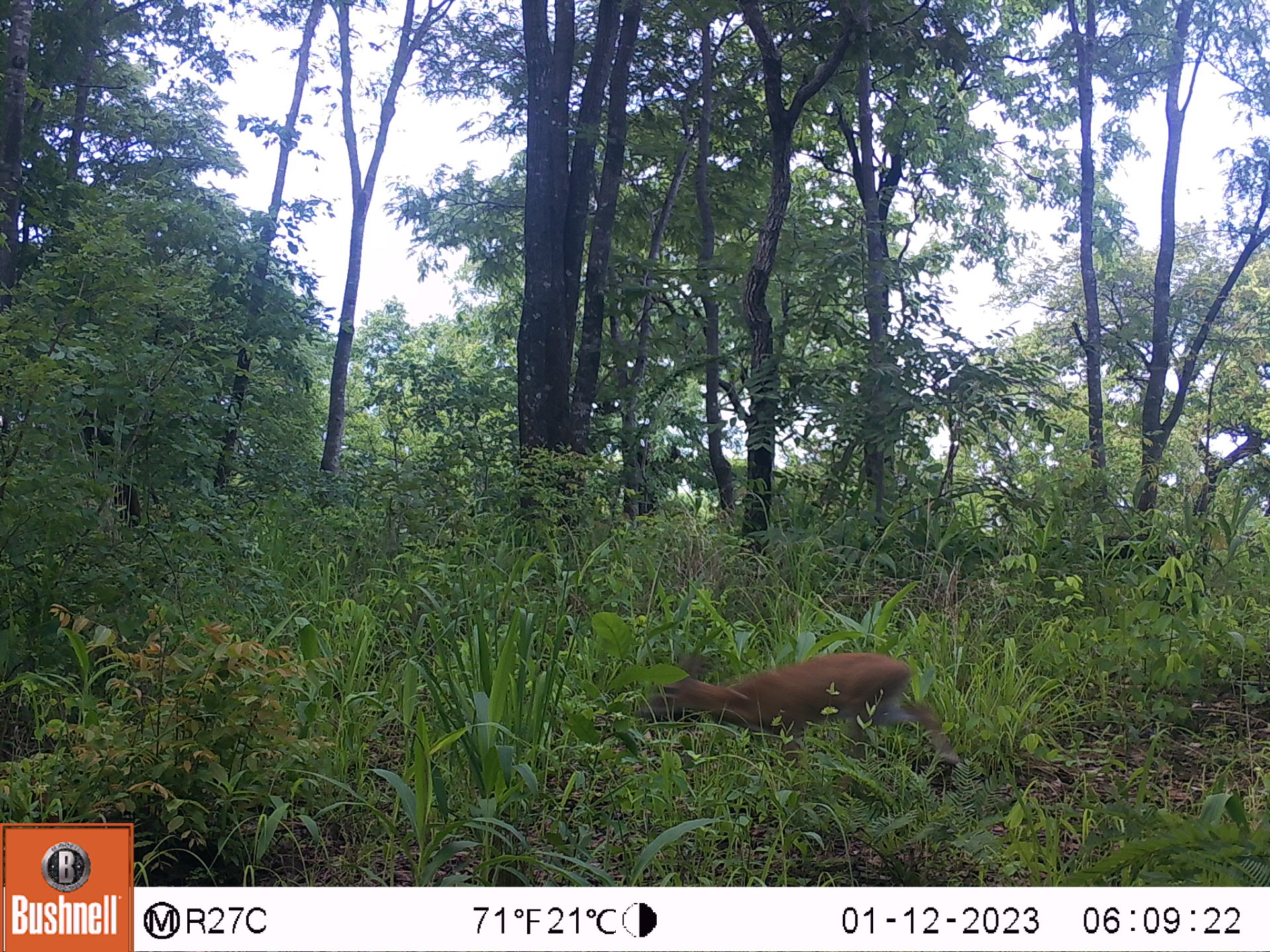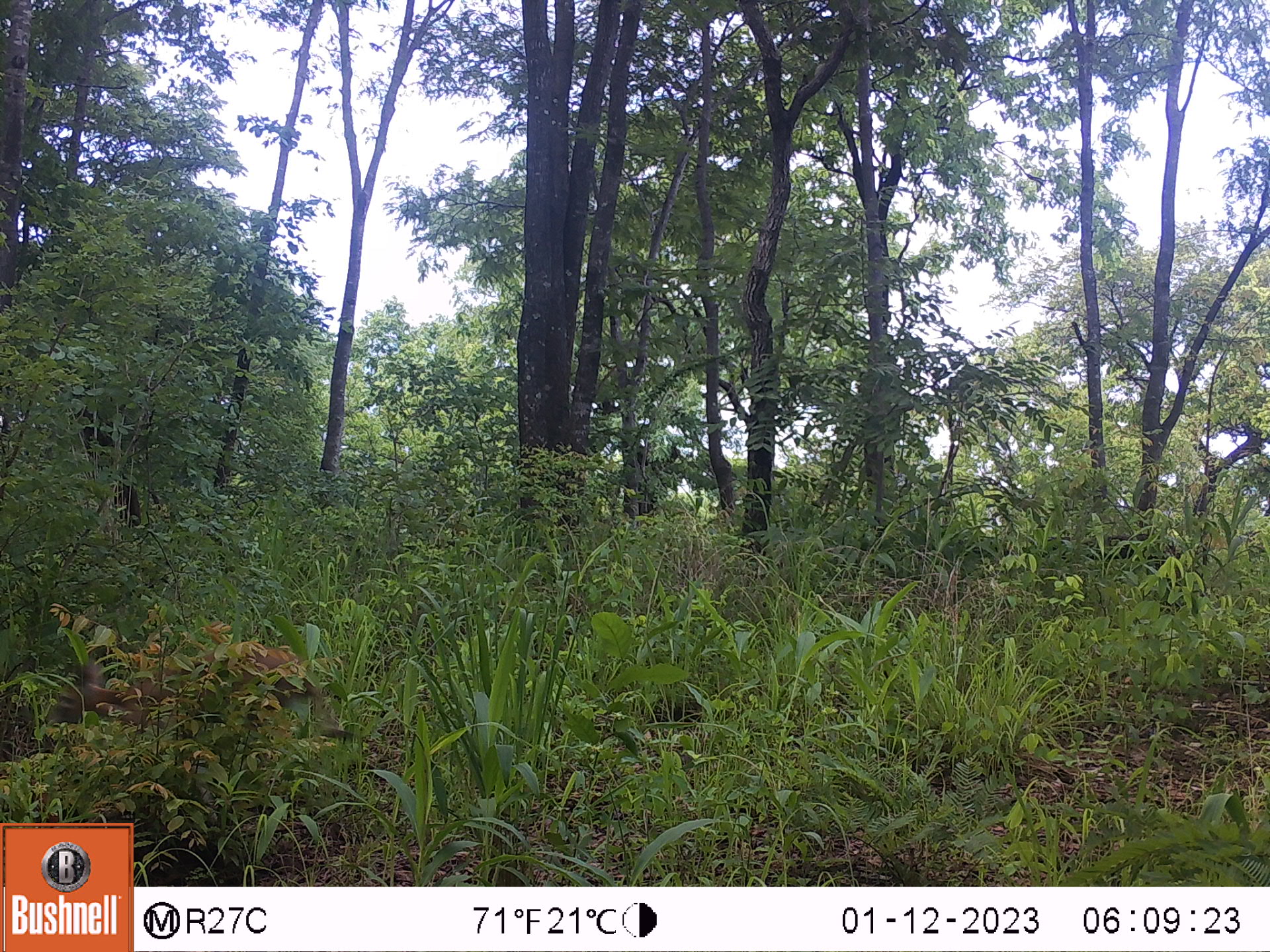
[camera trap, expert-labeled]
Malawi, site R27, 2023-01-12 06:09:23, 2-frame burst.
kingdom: Animalia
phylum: Chordata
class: Mammalia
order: Artiodactyla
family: Bovidae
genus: Sylvicapra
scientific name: Sylvicapra grimmia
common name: common duiker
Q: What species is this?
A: Common duiker (Sylvicapra grimmia).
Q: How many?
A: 1.